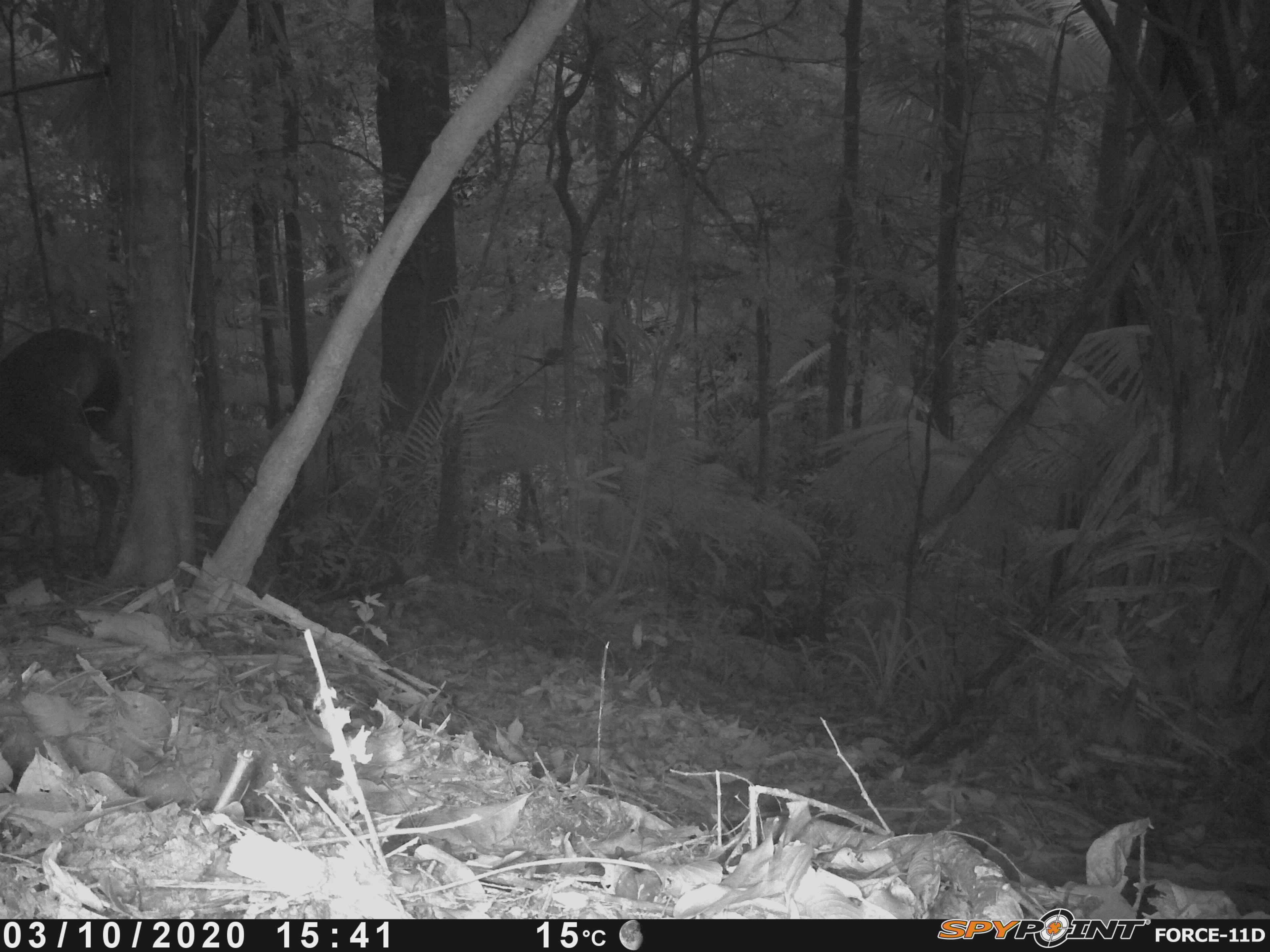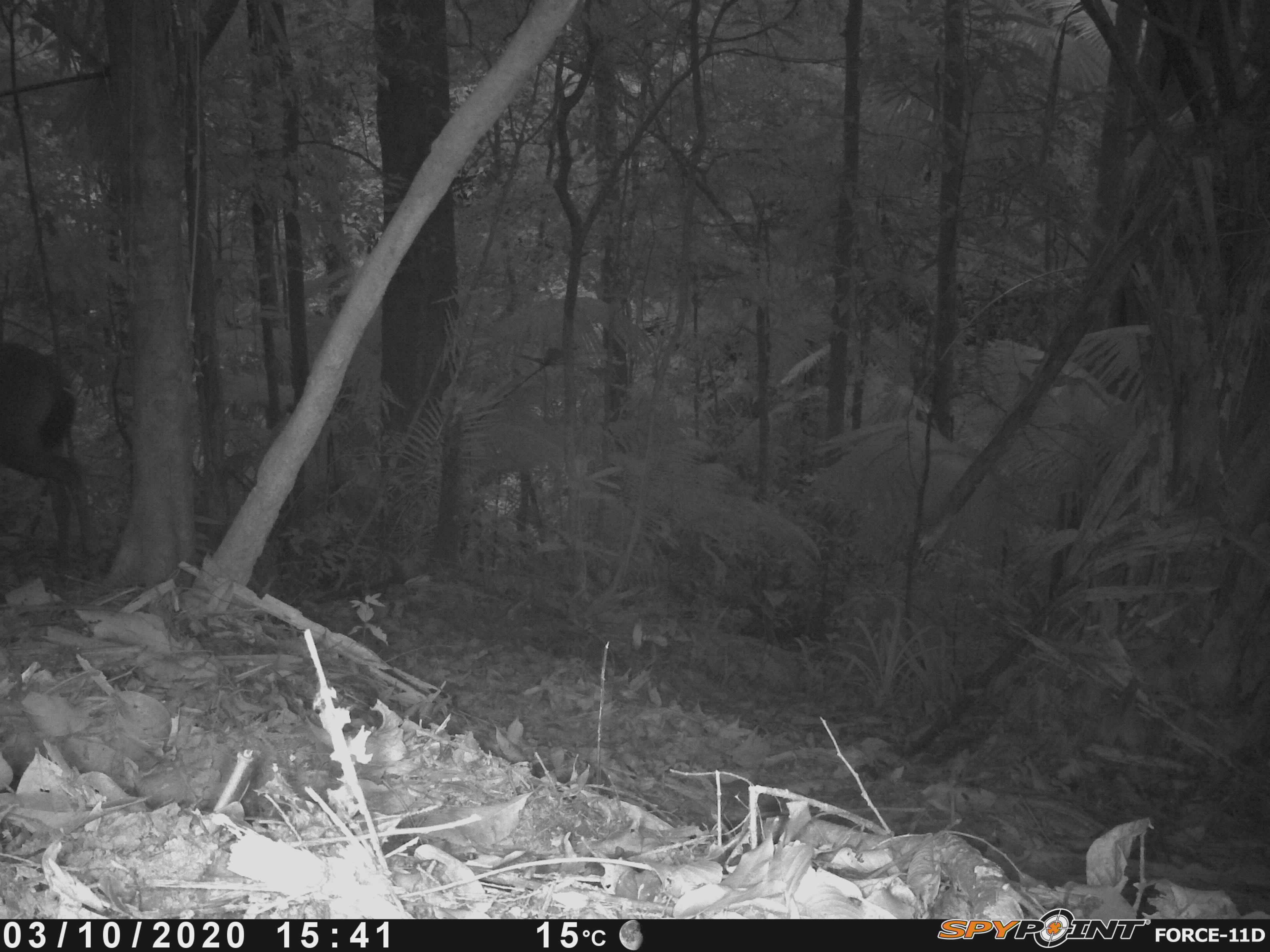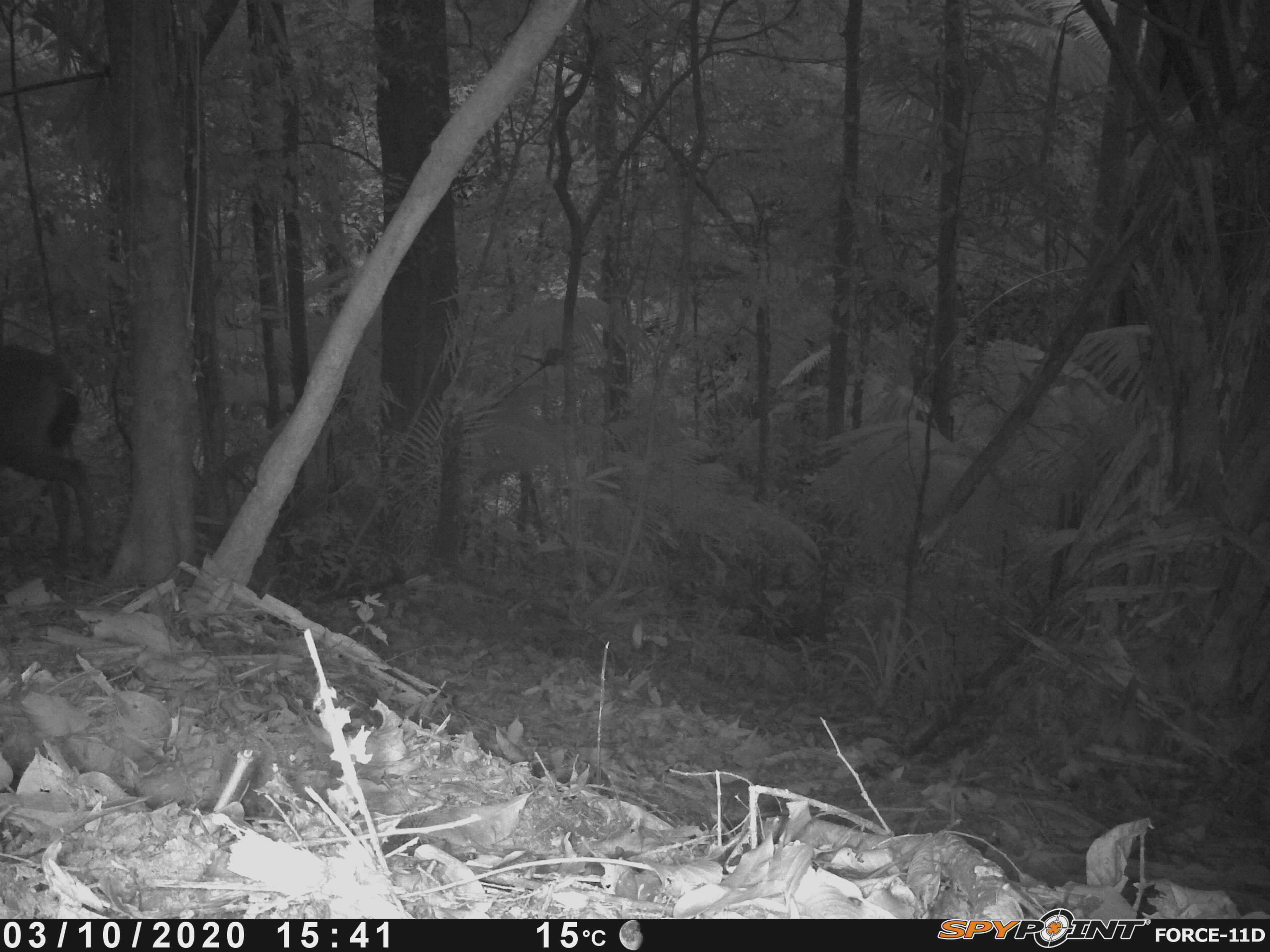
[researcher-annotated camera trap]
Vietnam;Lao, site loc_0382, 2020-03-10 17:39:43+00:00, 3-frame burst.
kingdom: Animalia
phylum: Chordata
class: Mammalia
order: Artiodactyla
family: Cervidae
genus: Rusa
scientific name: Rusa unicolor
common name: sambar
Sambar (Rusa unicolor). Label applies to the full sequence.